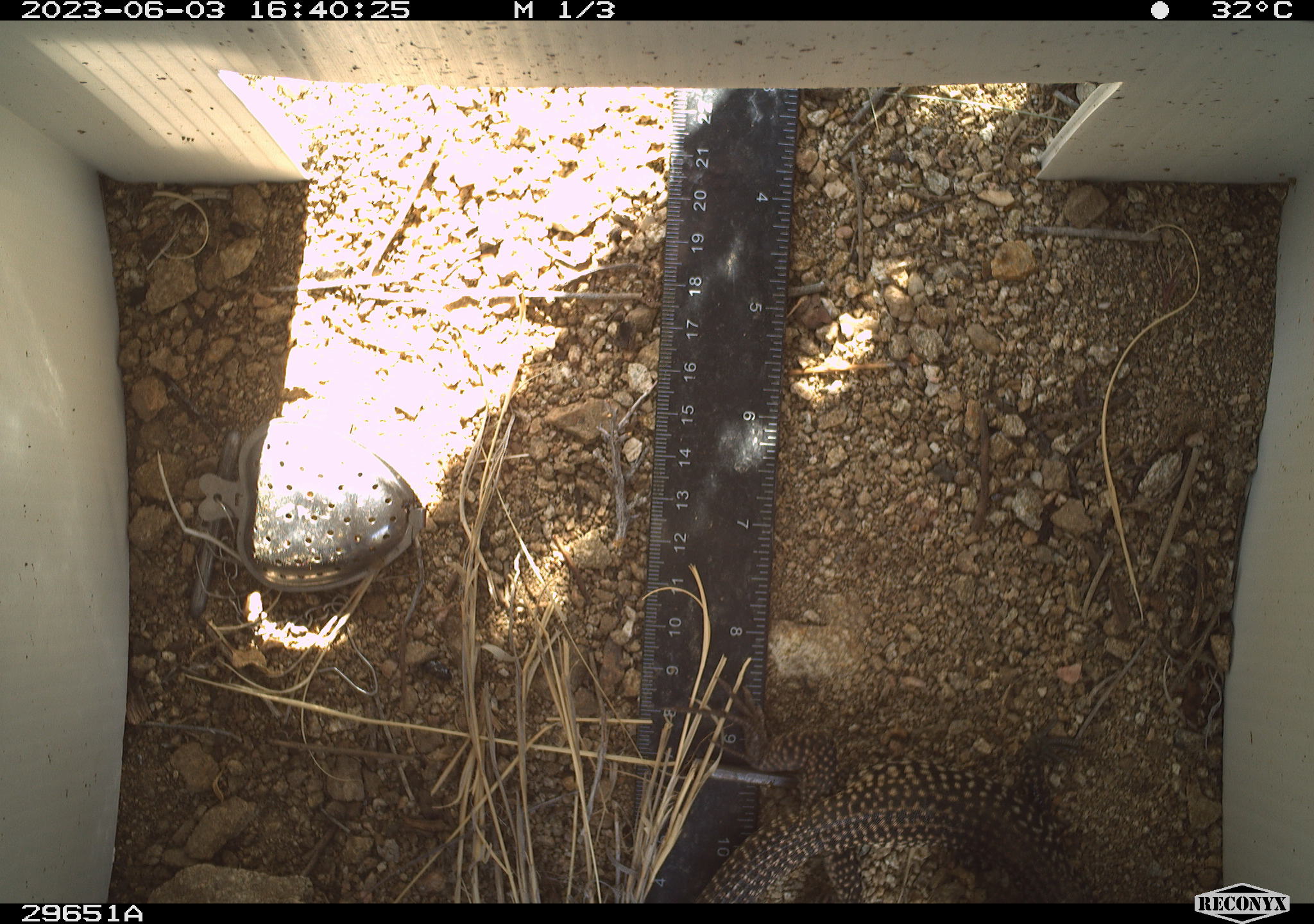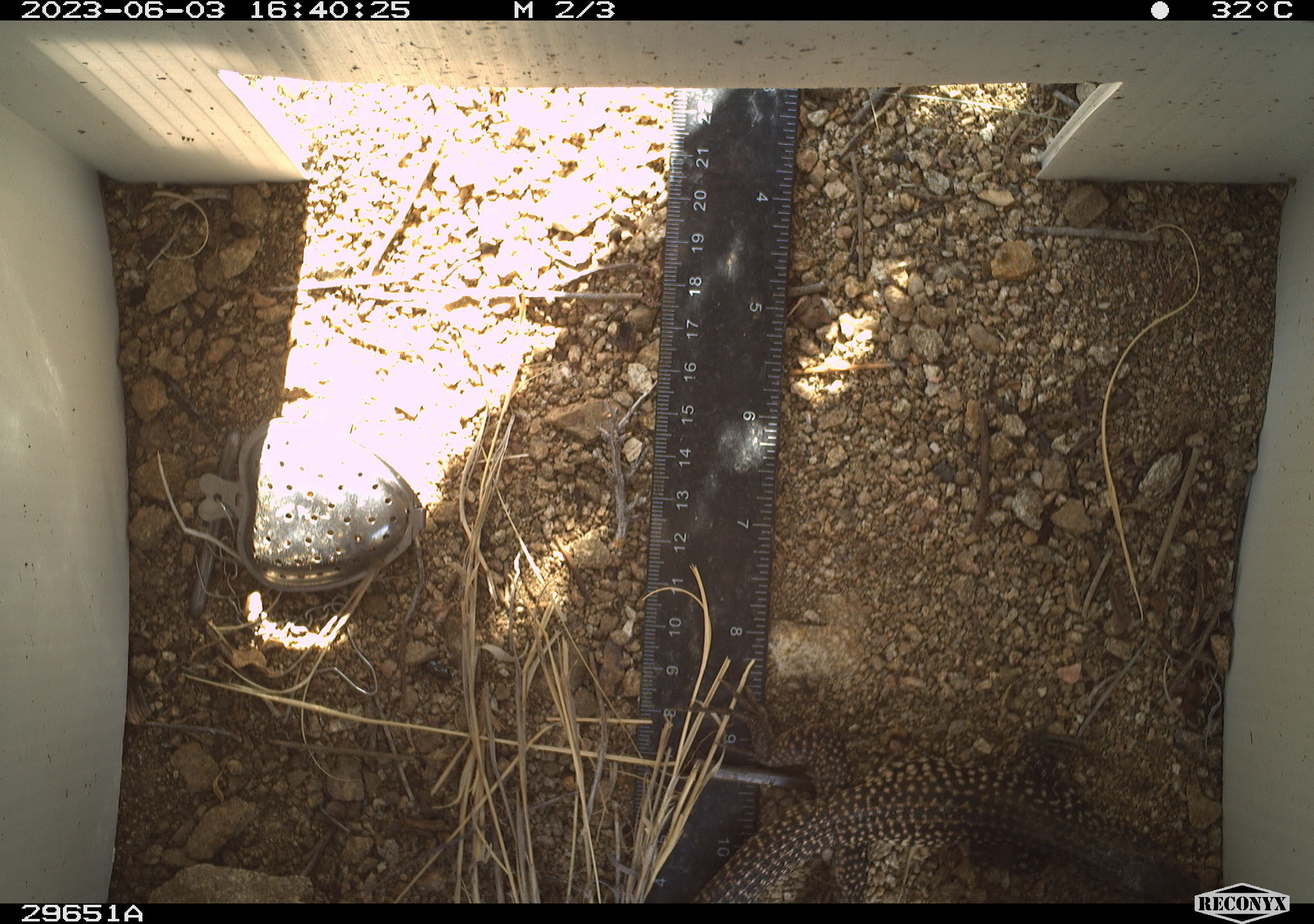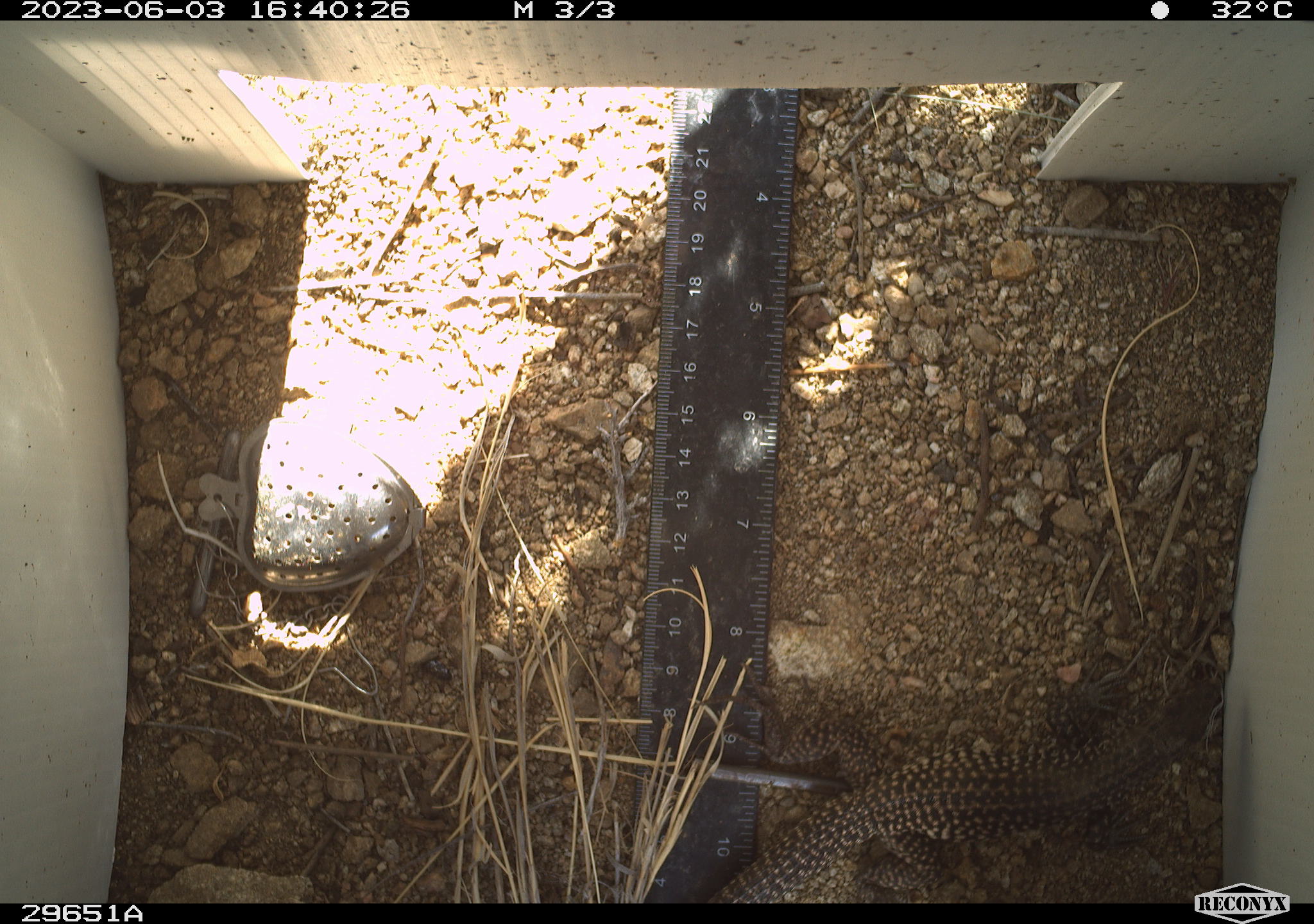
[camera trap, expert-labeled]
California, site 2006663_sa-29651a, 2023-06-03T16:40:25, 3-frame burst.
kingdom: Animalia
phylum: Chordata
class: Reptilia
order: Squamata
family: Teiidae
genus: Aspidoscelis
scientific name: Aspidoscelis tigris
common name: western whiptail